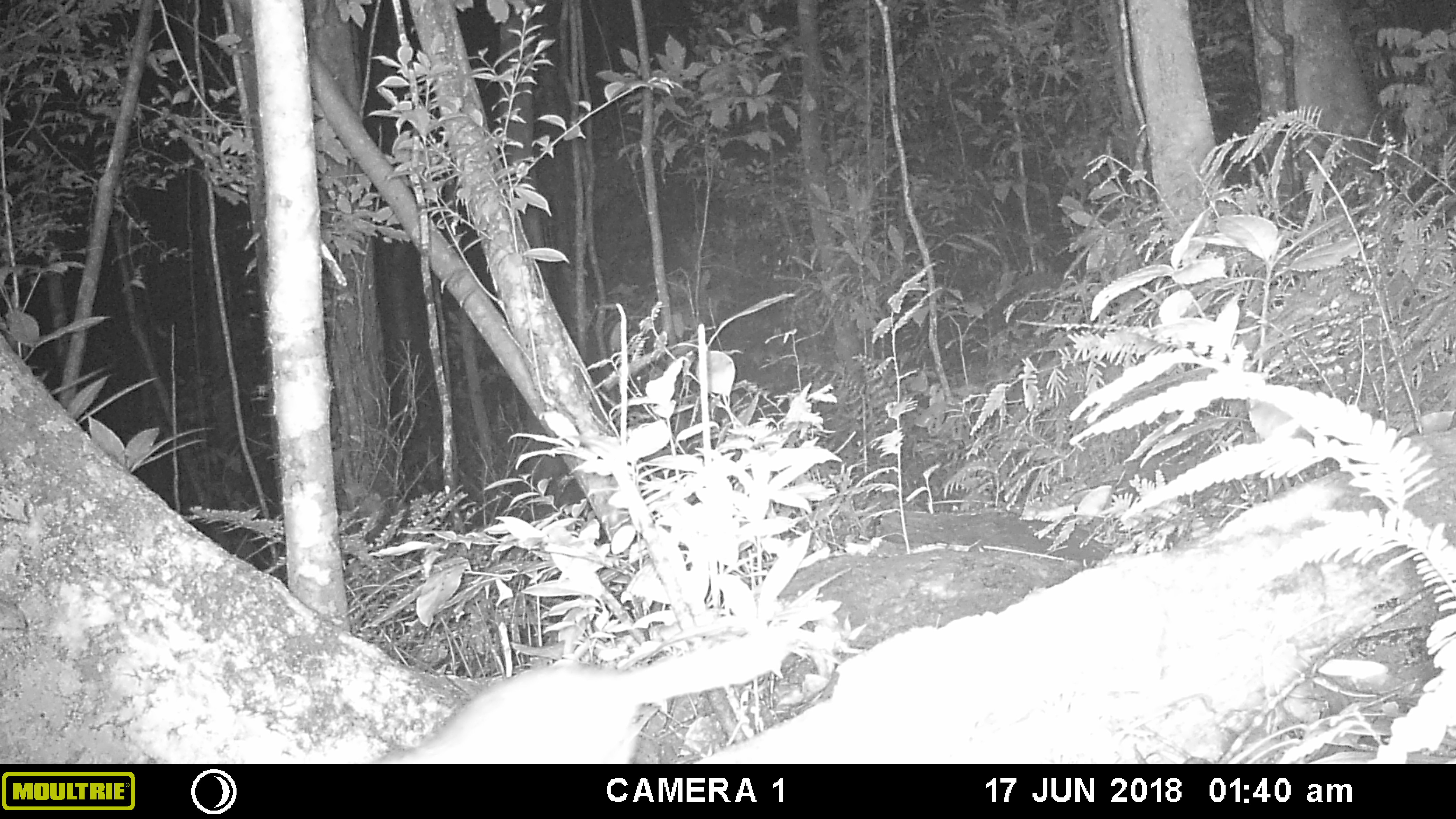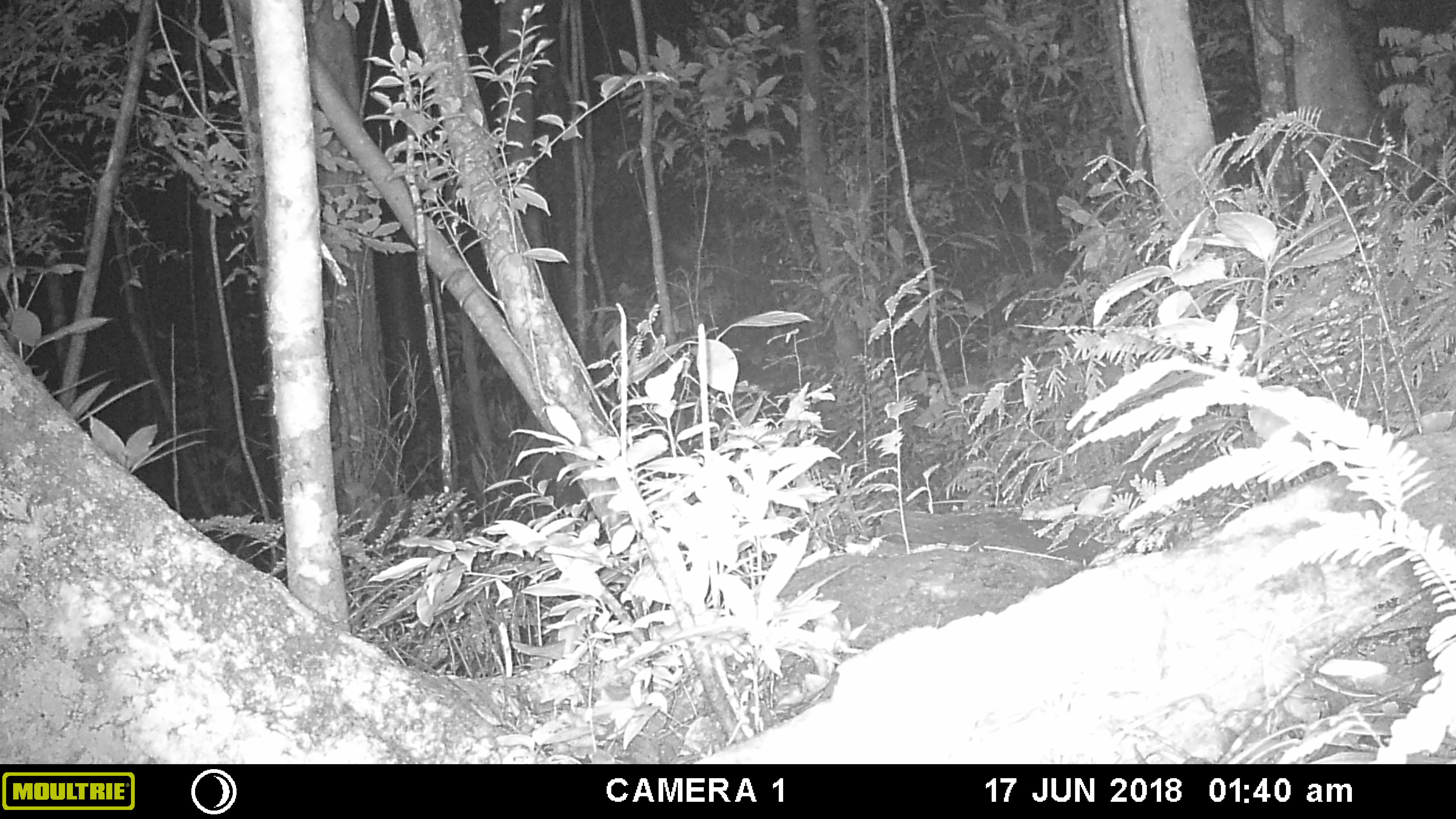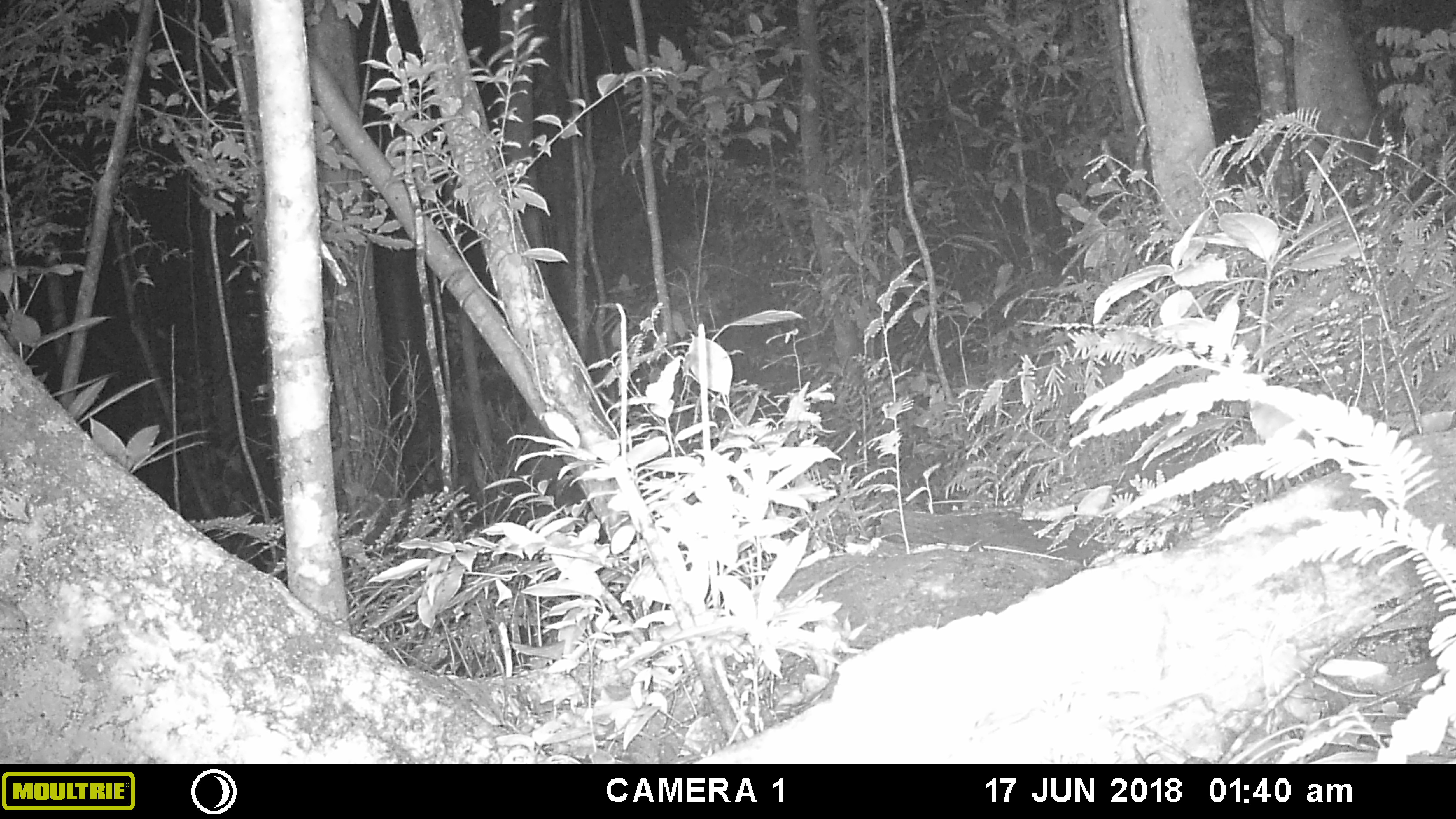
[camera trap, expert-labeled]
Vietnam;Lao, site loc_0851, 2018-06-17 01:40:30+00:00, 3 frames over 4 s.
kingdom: Animalia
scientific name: Animalia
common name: animal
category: unidentified animal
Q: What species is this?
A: Unidentified animal (animal) (Animalia).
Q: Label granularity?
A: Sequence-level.